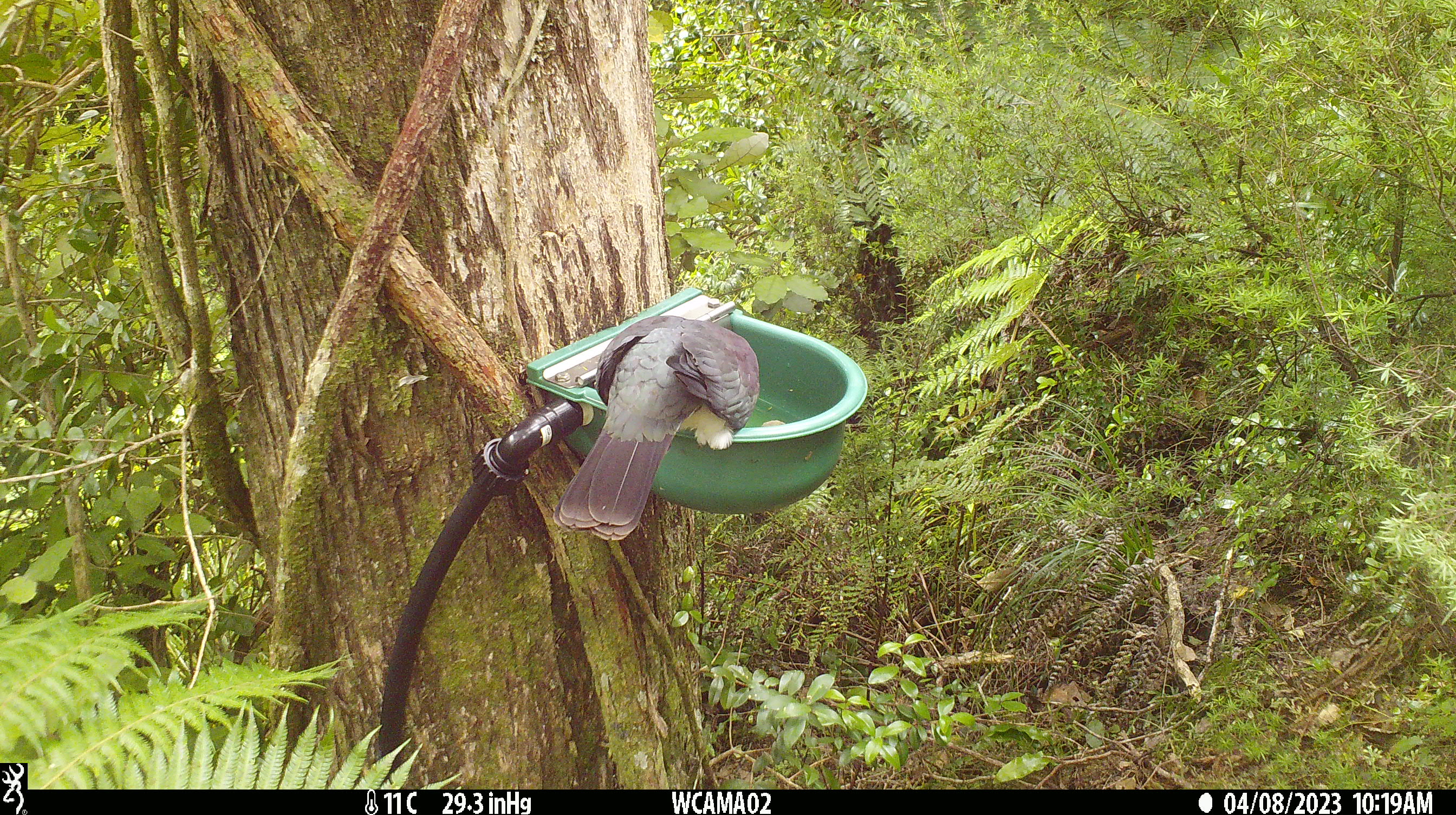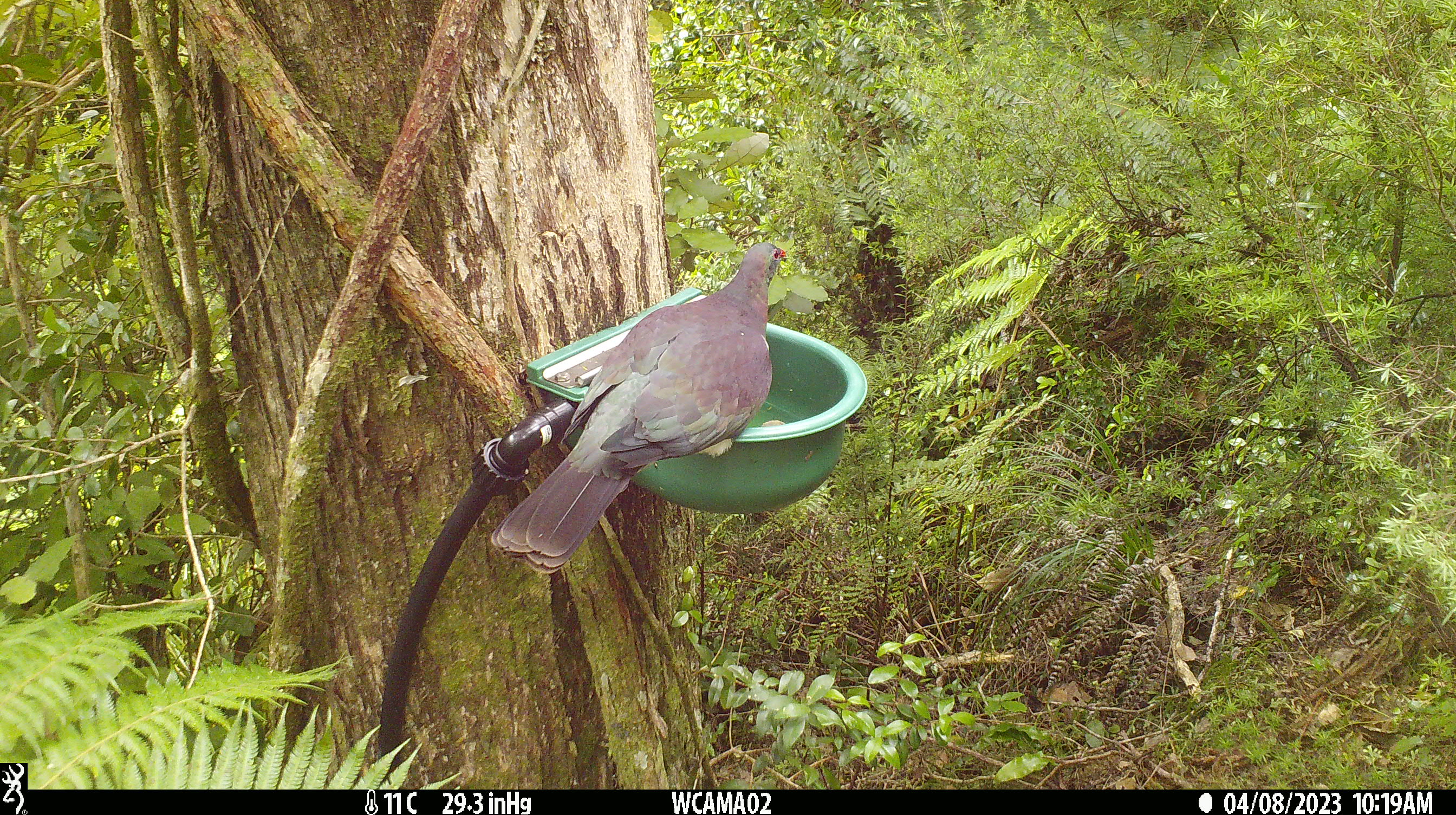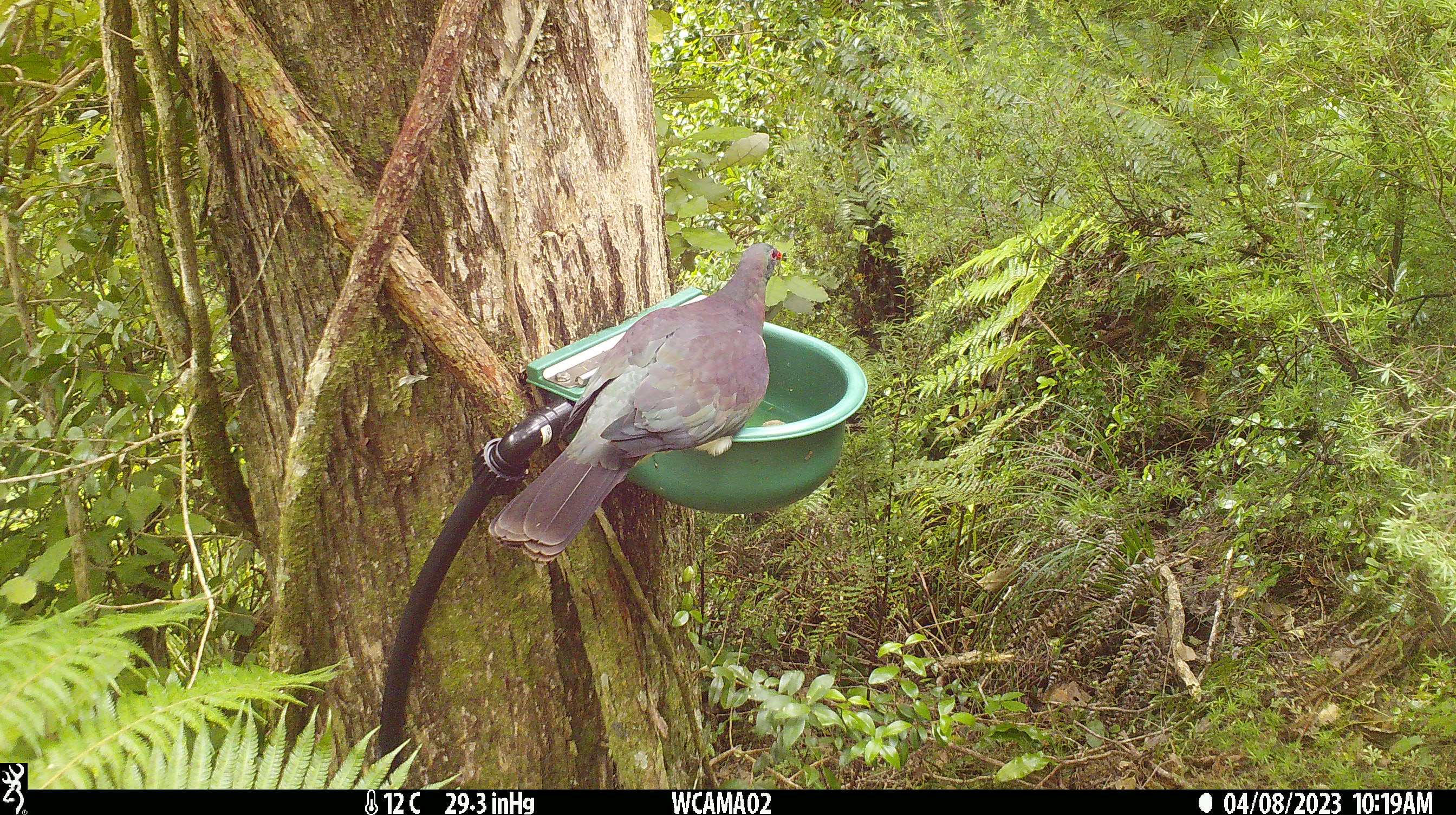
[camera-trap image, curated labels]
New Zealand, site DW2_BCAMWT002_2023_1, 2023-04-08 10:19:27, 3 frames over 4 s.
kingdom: Animalia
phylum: Chordata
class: Aves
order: Columbiformes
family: Columbidae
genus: Hemiphaga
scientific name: Hemiphaga novaeseelandiae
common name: new zealand pigeon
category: kereru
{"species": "kereru (new zealand pigeon) (Hemiphaga novaeseelandiae)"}